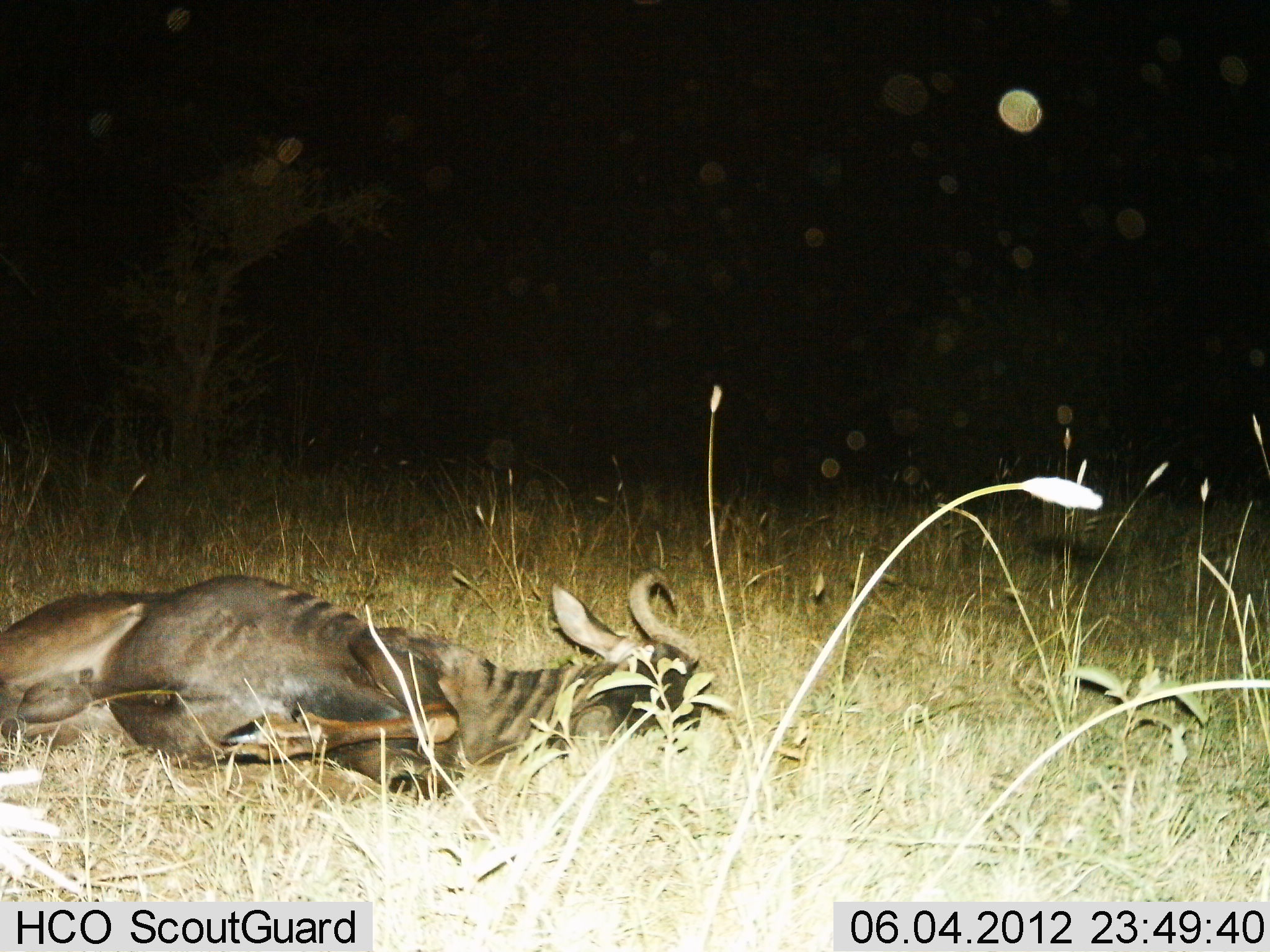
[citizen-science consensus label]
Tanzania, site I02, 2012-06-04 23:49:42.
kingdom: Animalia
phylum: Chordata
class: Mammalia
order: Artiodactyla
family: Bovidae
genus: Connochaetes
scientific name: Connochaetes taurinus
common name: blue wildebeest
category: wildebeest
Wildebeest (blue wildebeest) (Connochaetes taurinus), count 1. Behavior (volunteer vote fractions): standing 10%, resting 80%, moving 0%, interacting 10%. Young present (vote fraction): 10%. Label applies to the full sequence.